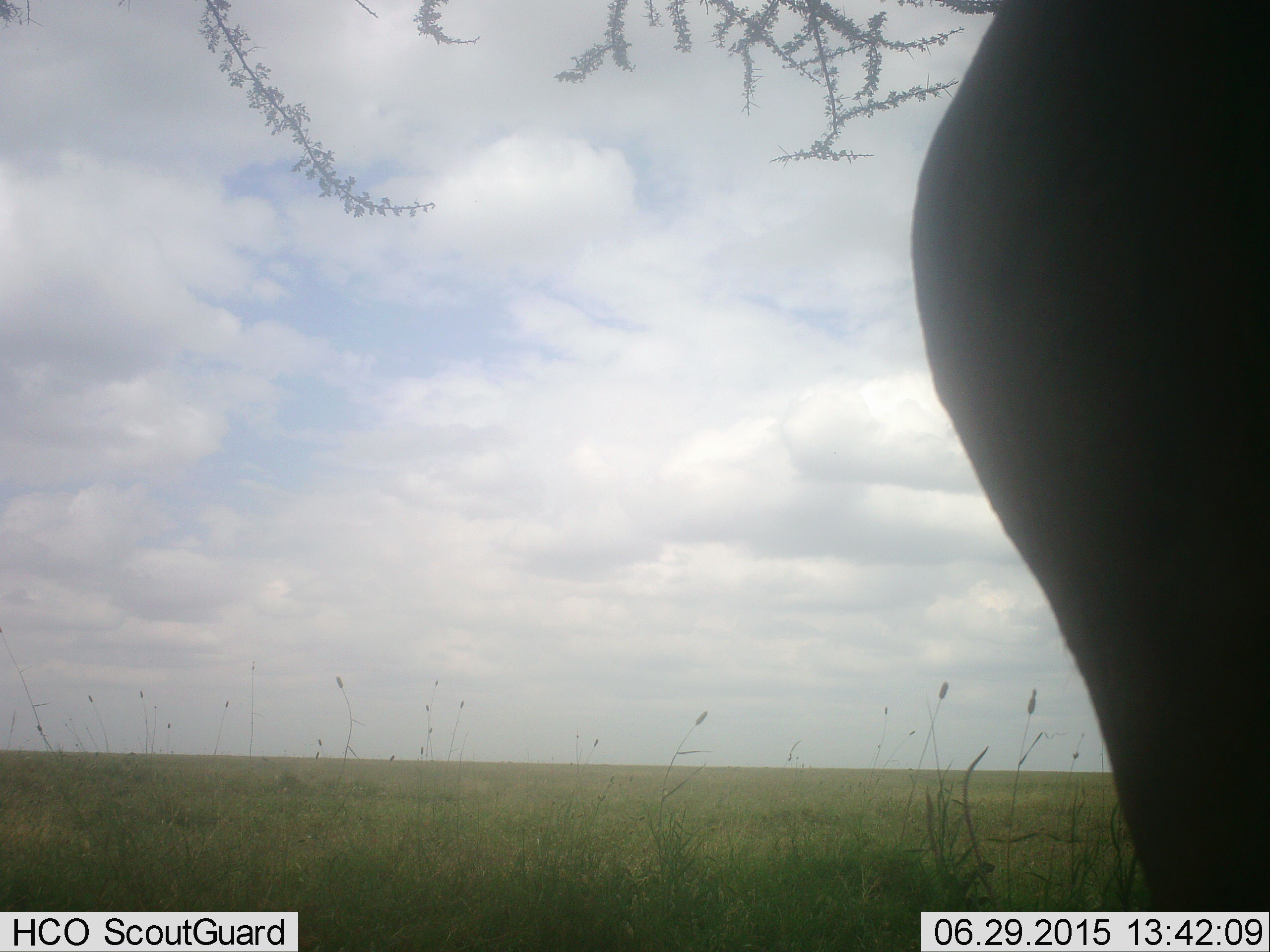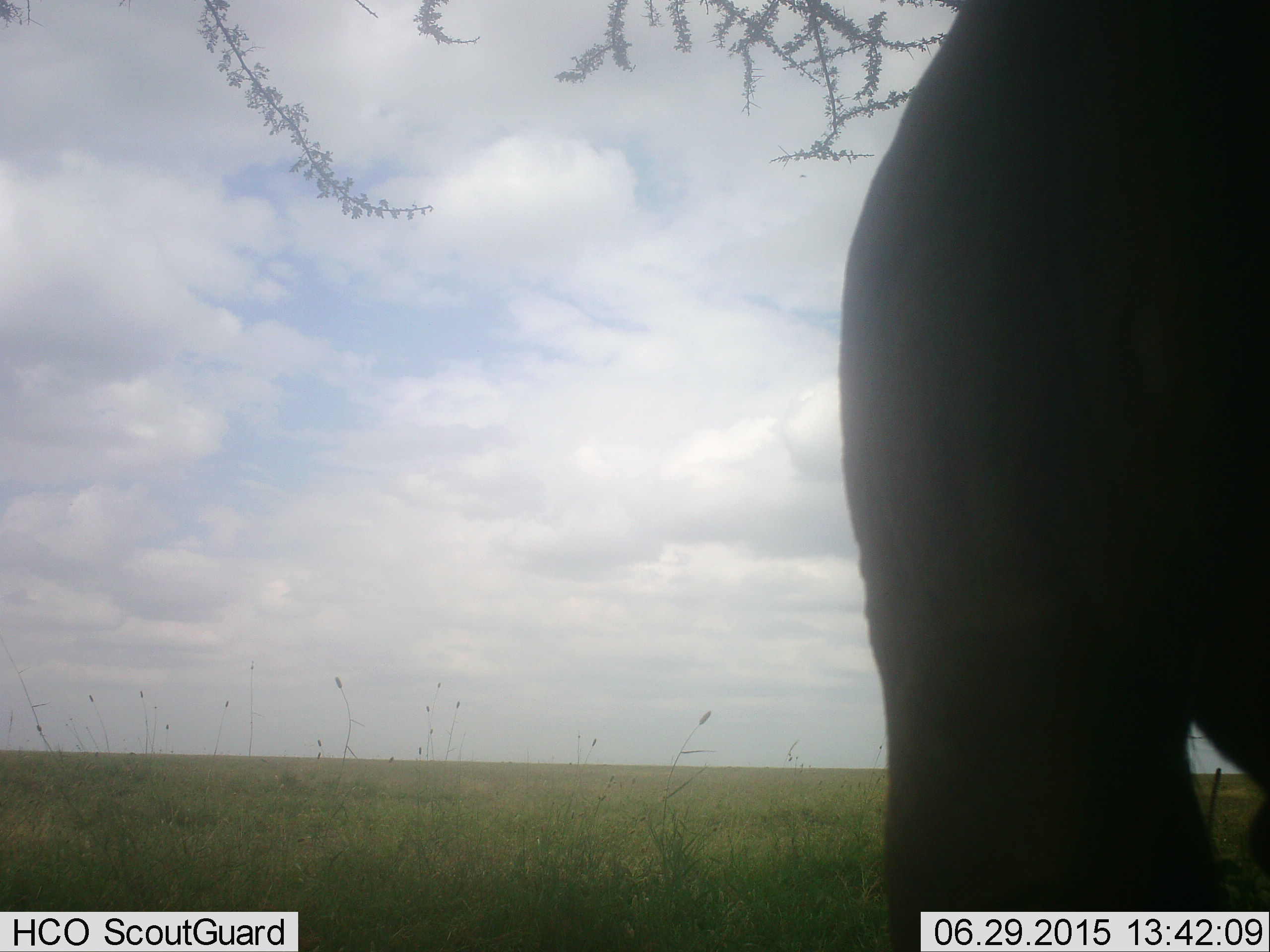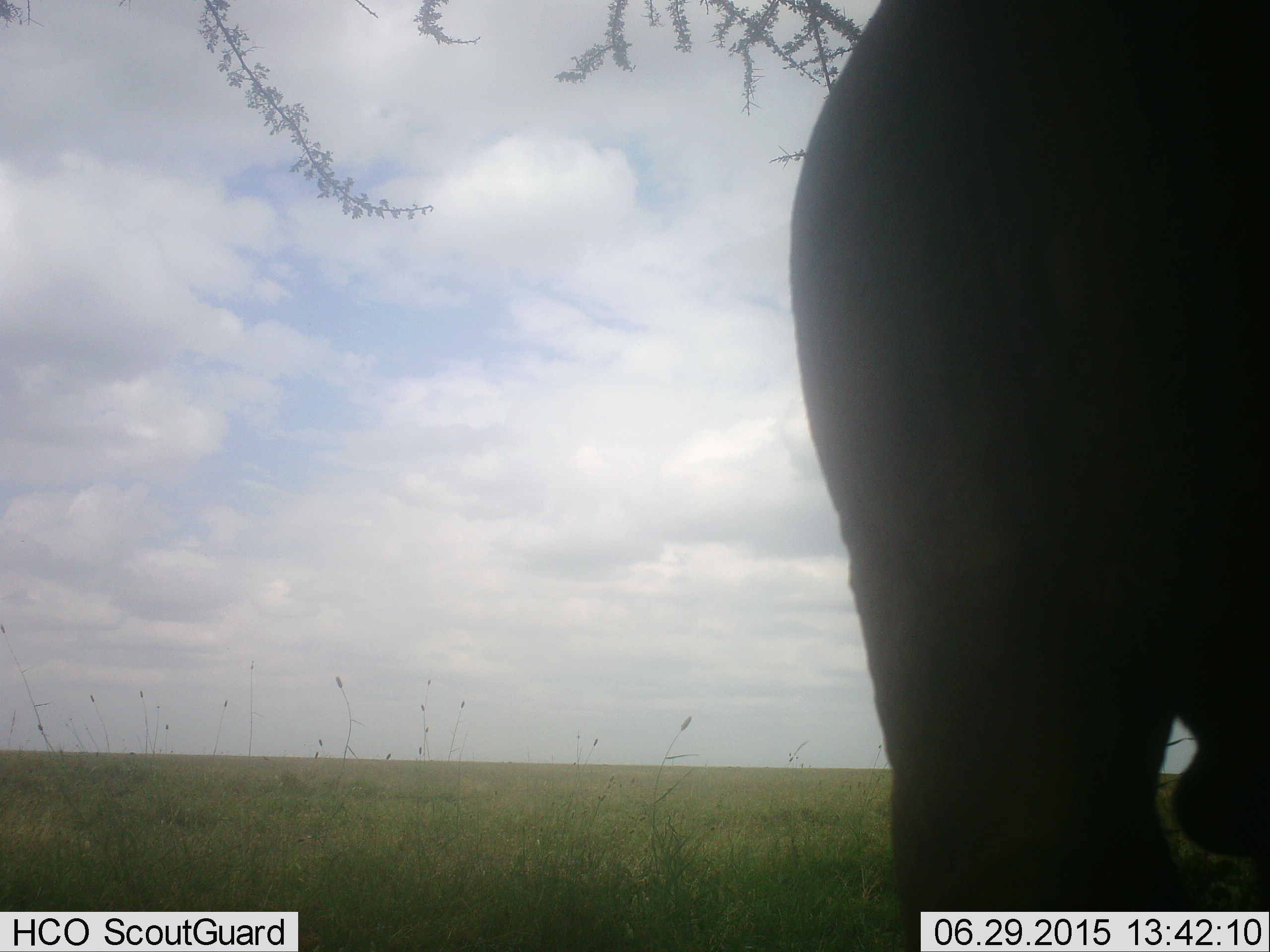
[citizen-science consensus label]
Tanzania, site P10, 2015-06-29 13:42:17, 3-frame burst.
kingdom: Animalia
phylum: Chordata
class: Mammalia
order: Proboscidea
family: Elephantidae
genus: Loxodonta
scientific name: Loxodonta africana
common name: african bush elephant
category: elephant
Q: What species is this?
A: Elephant (african bush elephant) (Loxodonta africana).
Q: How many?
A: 1.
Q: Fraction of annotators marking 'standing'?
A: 60%.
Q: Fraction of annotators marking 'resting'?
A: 0%.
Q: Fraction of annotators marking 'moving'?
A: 40%.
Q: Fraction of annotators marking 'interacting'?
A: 0%.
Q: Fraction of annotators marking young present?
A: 0%.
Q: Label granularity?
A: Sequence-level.